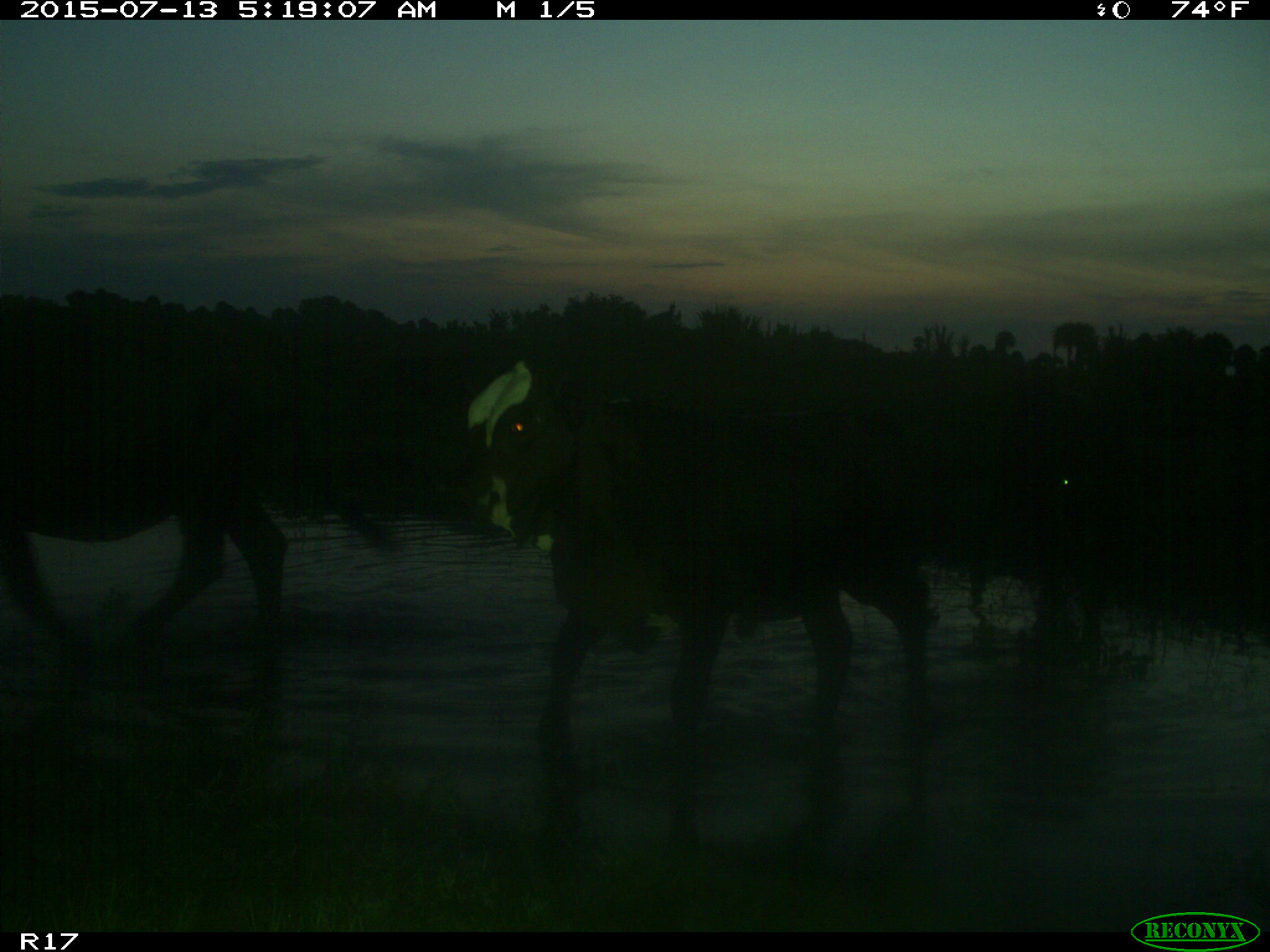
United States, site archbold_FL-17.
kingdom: Animalia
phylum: Chordata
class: Mammalia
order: Artiodactyla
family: Bovidae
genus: Bos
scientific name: Bos taurus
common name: domestic cow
Bos taurus (domestic cow).